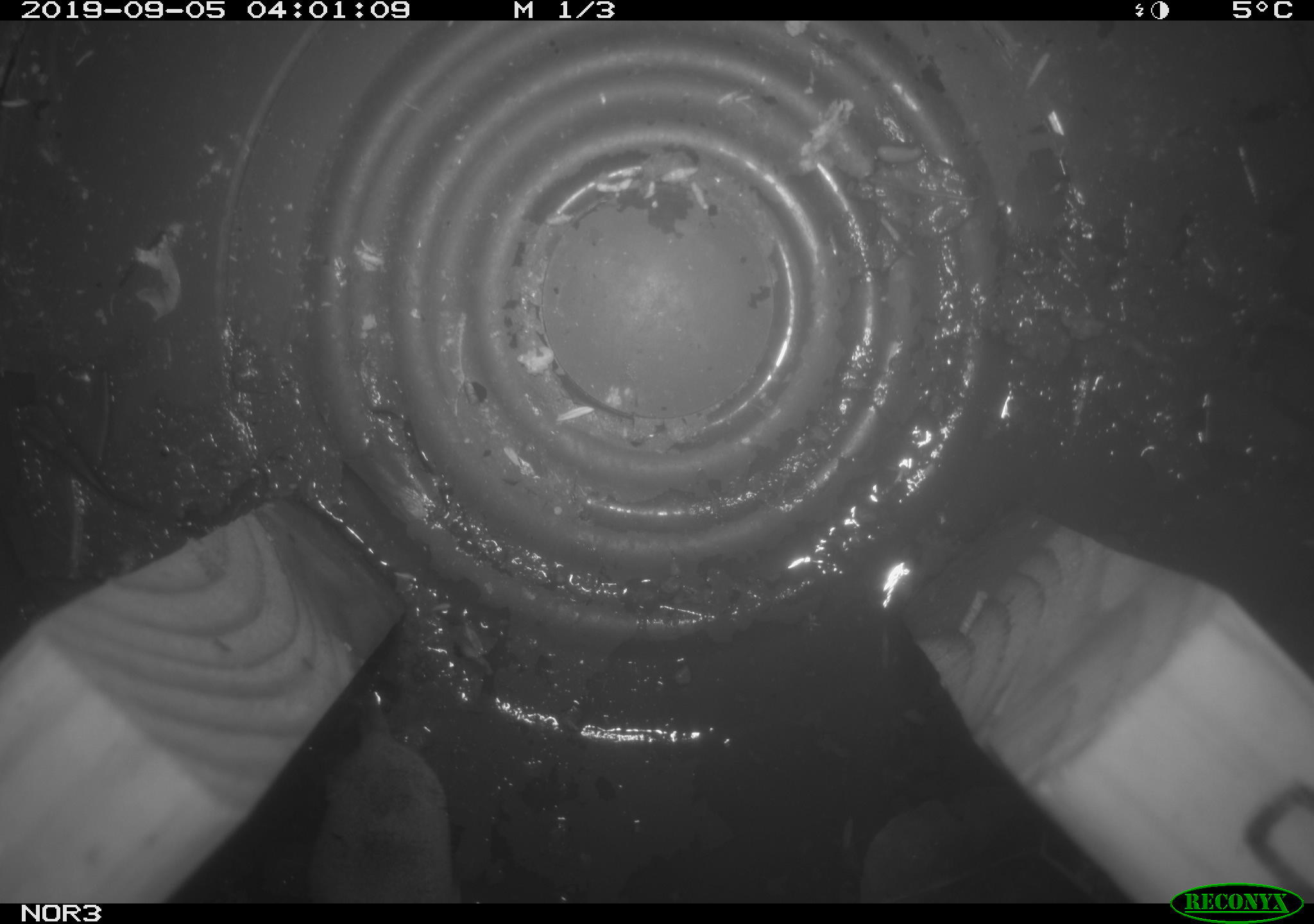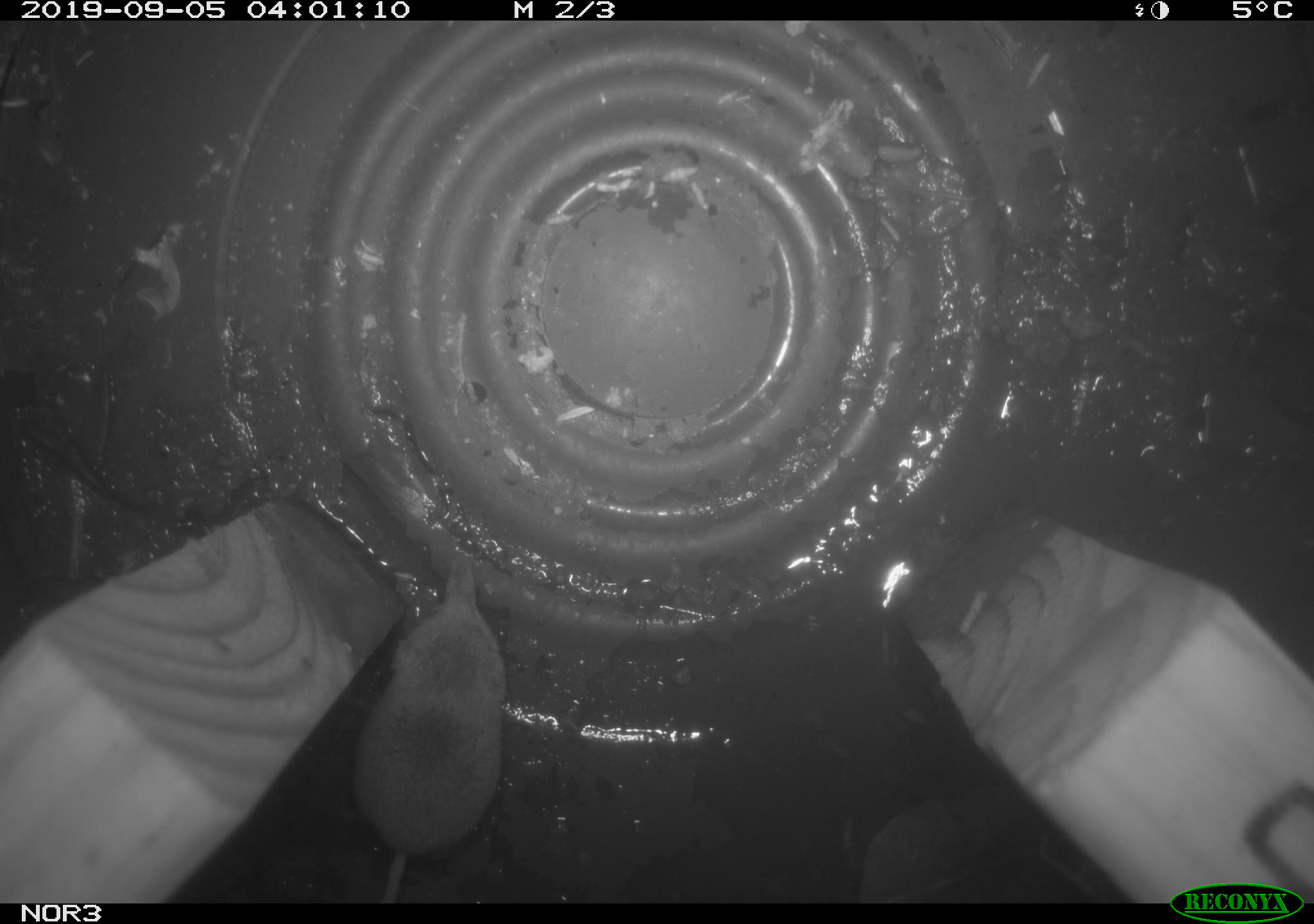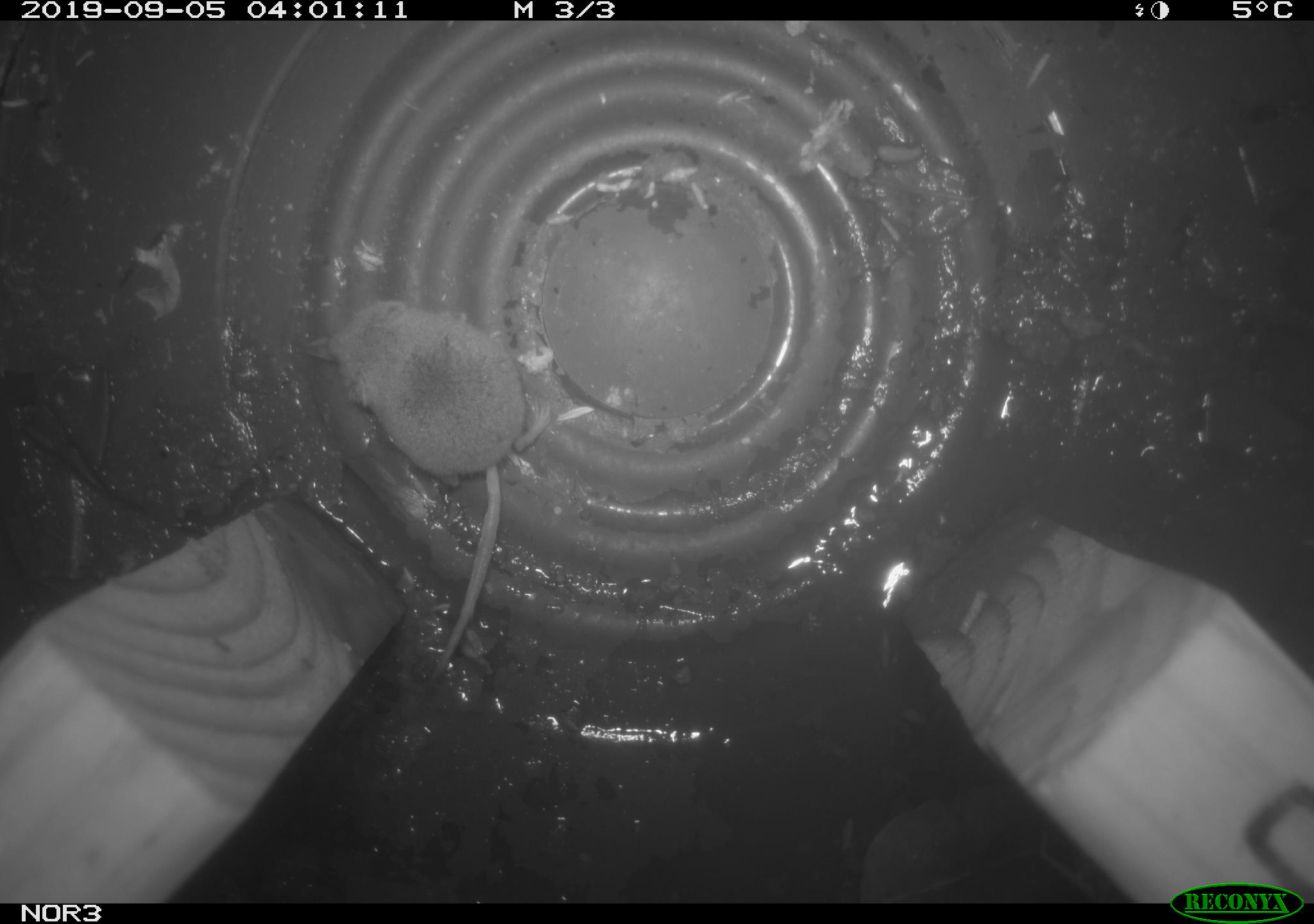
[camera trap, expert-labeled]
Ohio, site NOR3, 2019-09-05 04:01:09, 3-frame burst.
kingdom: Animalia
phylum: Chordata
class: Mammalia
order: Eulipotyphla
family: Soricidae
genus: Sorex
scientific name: Sorex cinereus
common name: masked shrew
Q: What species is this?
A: Masked shrew (Sorex cinereus).